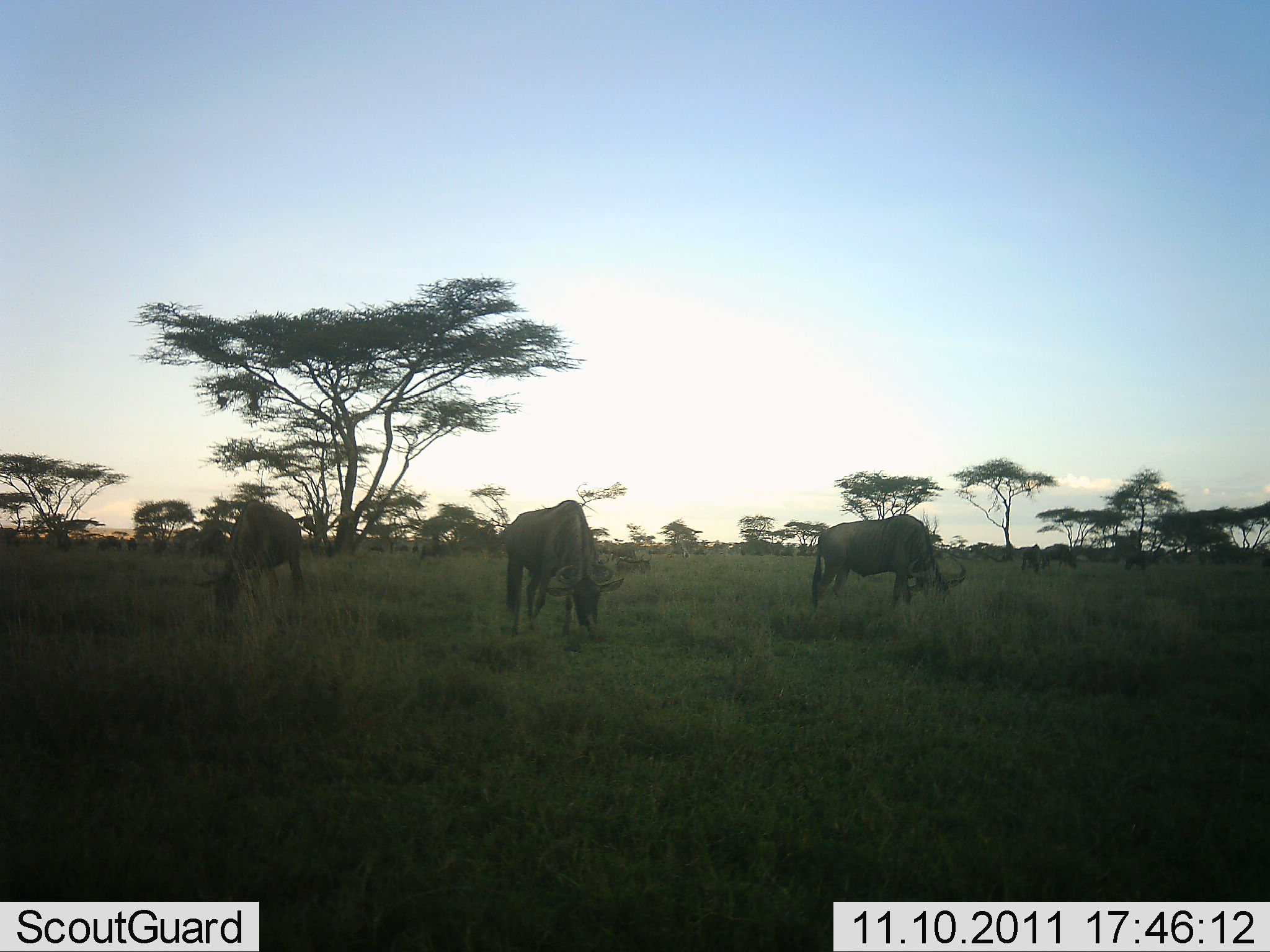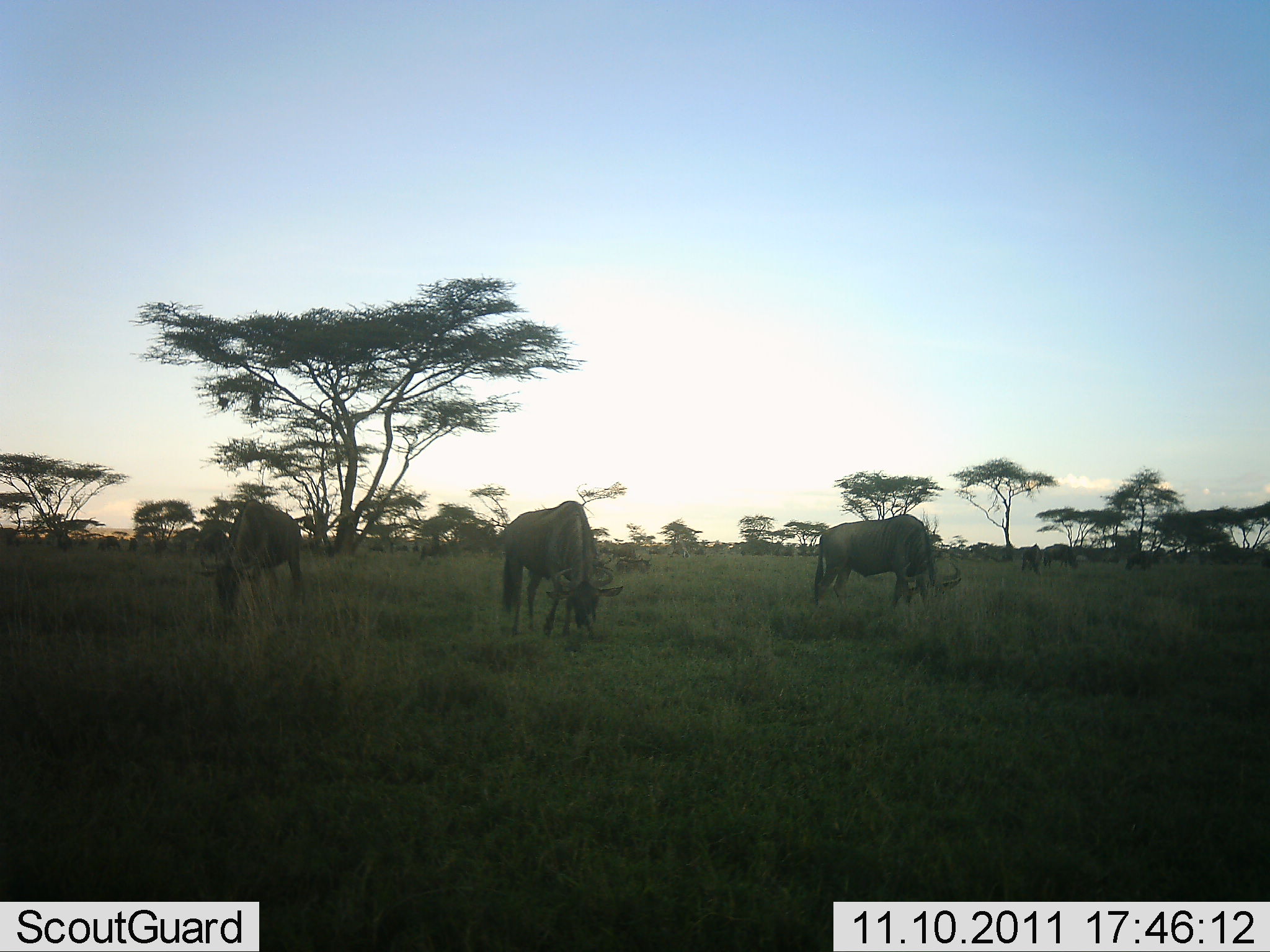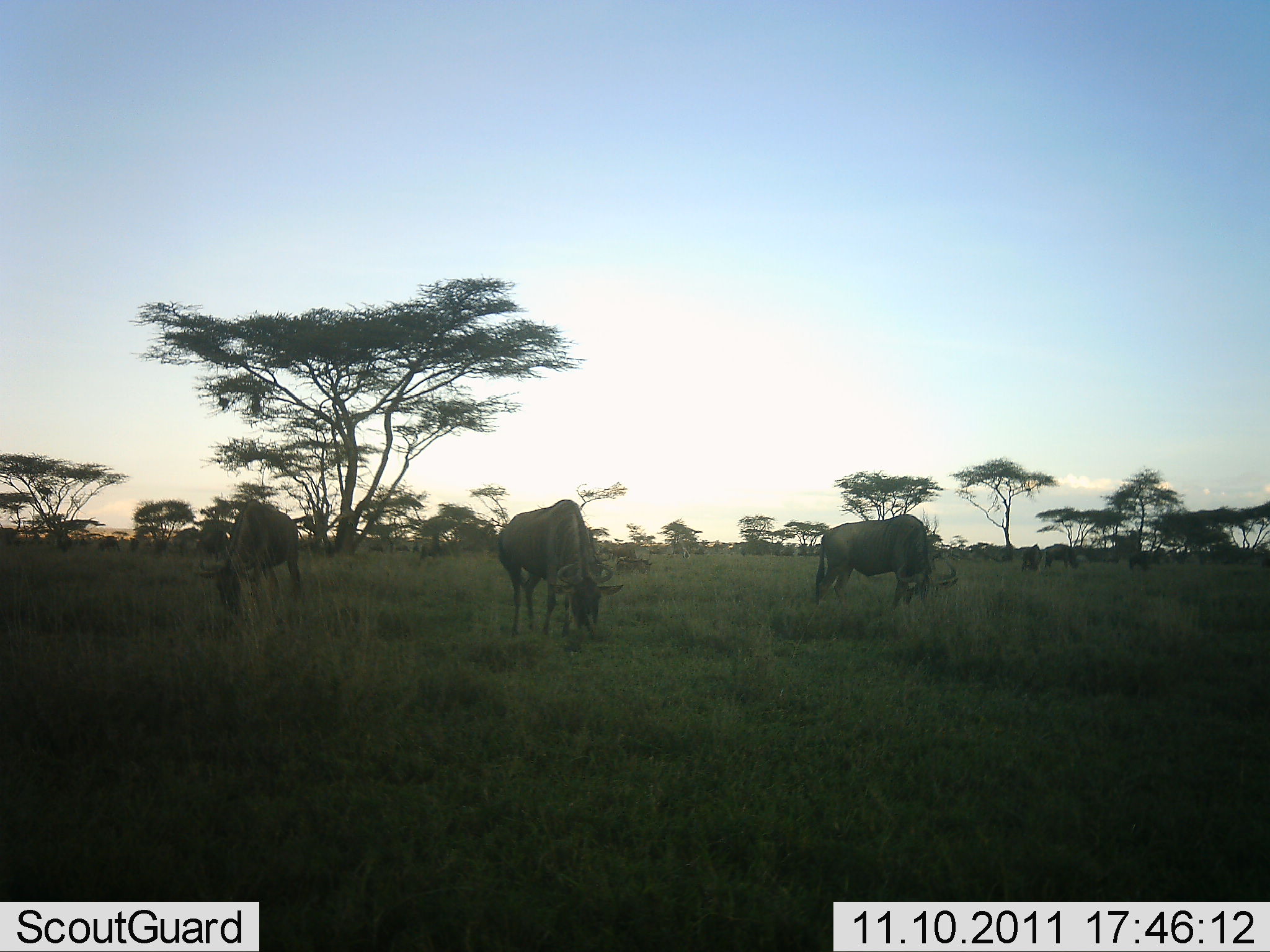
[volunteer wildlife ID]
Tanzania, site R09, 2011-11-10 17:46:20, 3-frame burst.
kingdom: Animalia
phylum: Chordata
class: Mammalia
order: Artiodactyla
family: Bovidae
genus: Connochaetes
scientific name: Connochaetes taurinus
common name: blue wildebeest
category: wildebeest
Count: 6.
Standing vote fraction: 46%.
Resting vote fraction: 8%.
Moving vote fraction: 0%.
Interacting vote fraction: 0%.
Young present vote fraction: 0%.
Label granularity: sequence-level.